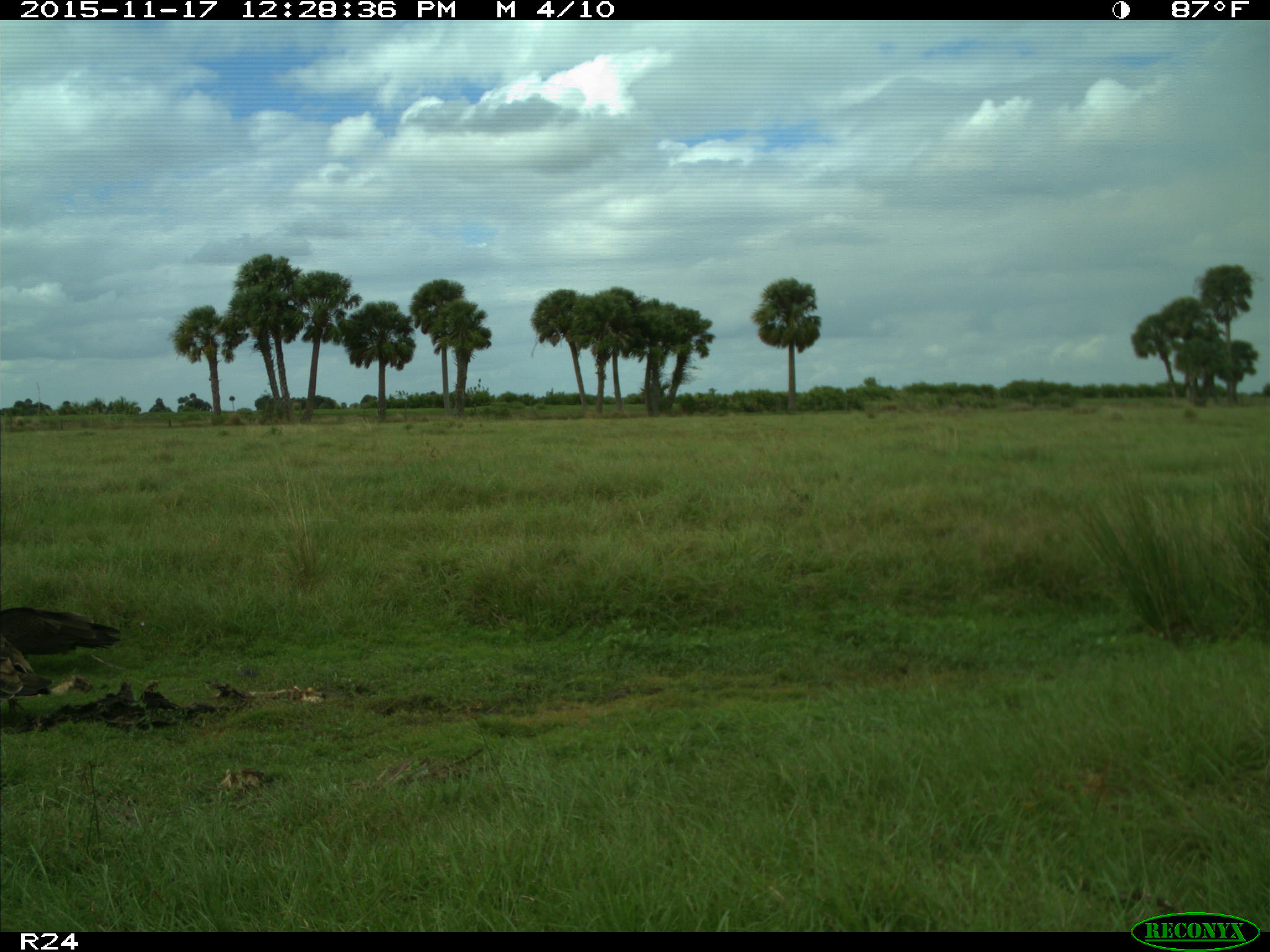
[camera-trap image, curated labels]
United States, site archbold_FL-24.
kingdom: Animalia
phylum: Chordata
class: Aves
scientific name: Aves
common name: birds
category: unidentified bird